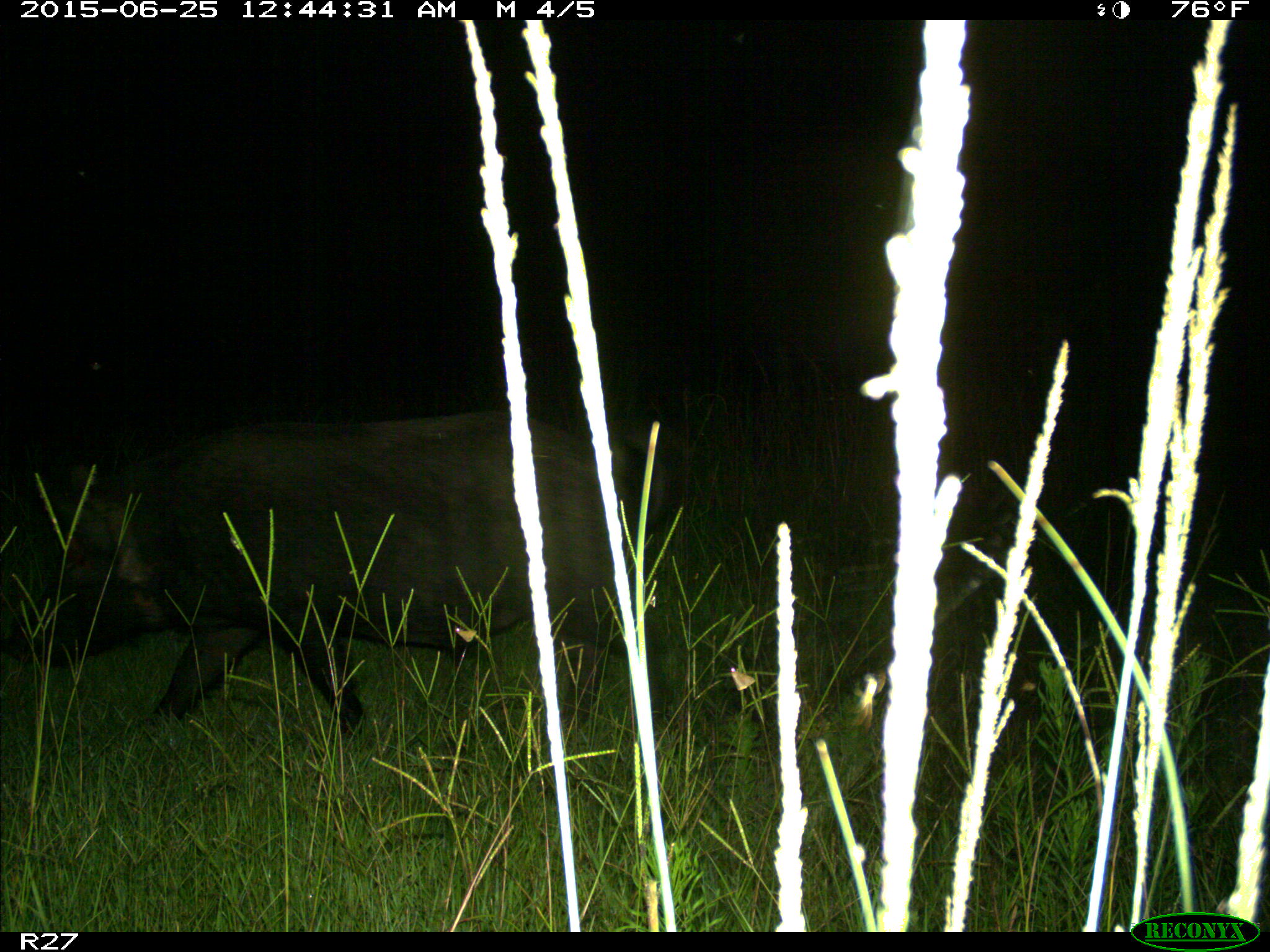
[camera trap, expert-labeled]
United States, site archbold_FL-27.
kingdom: Animalia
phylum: Chordata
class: Mammalia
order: Artiodactyla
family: Suidae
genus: Sus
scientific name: Sus scrofa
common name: wild boar